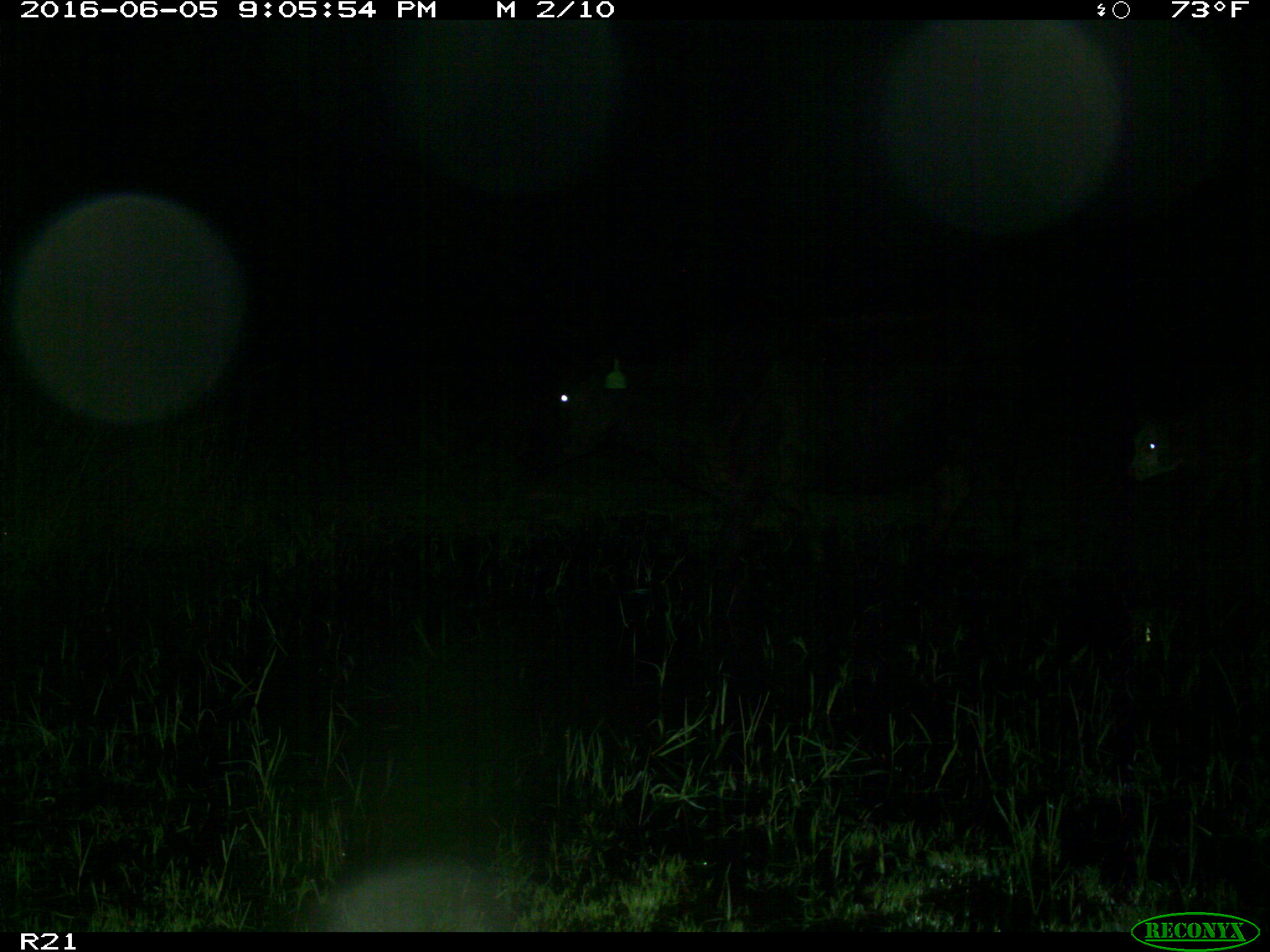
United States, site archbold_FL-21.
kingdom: Animalia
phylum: Chordata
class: Mammalia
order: Artiodactyla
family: Bovidae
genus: Bos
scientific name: Bos taurus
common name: domestic cow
Bos taurus (domestic cow).